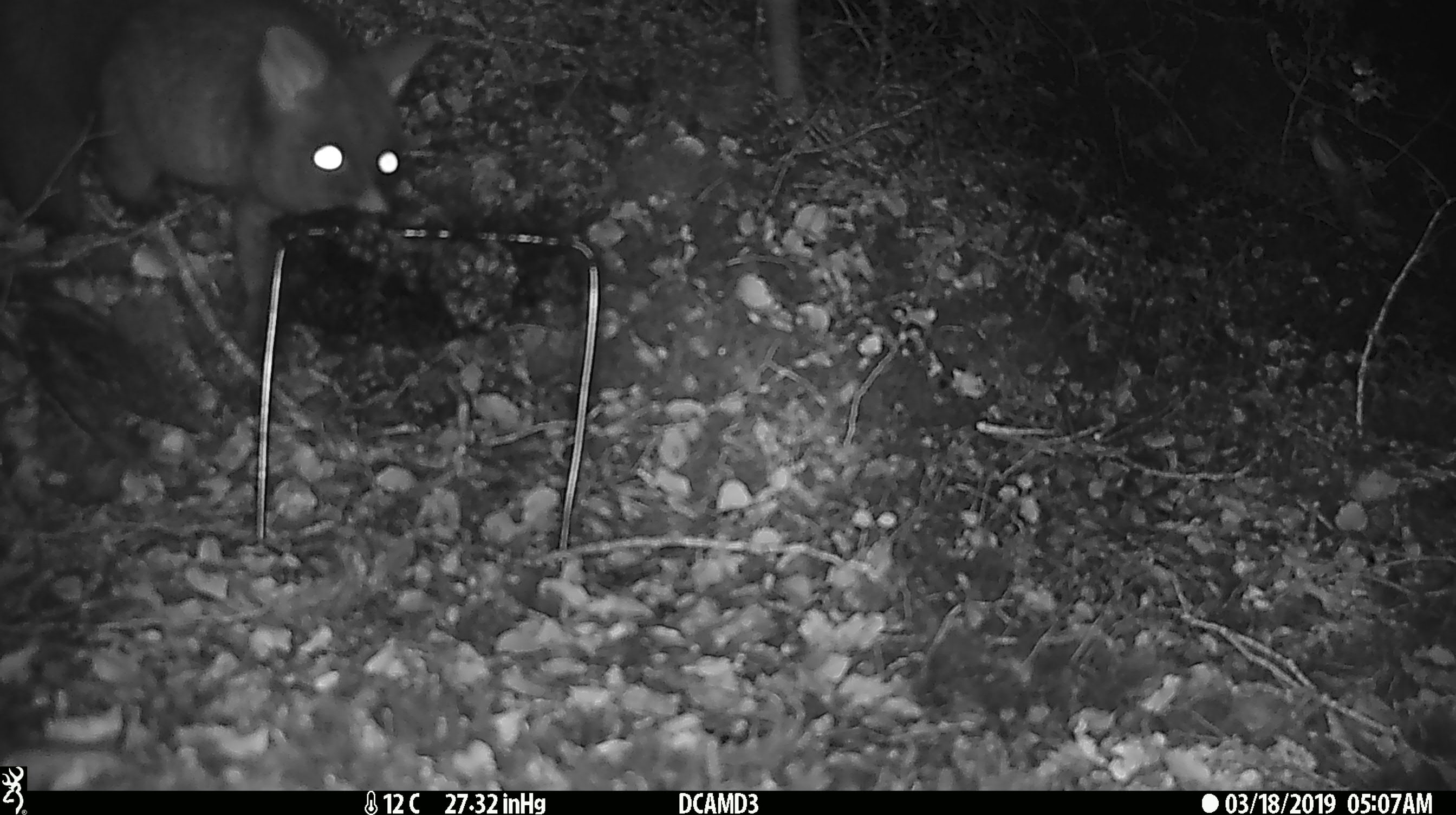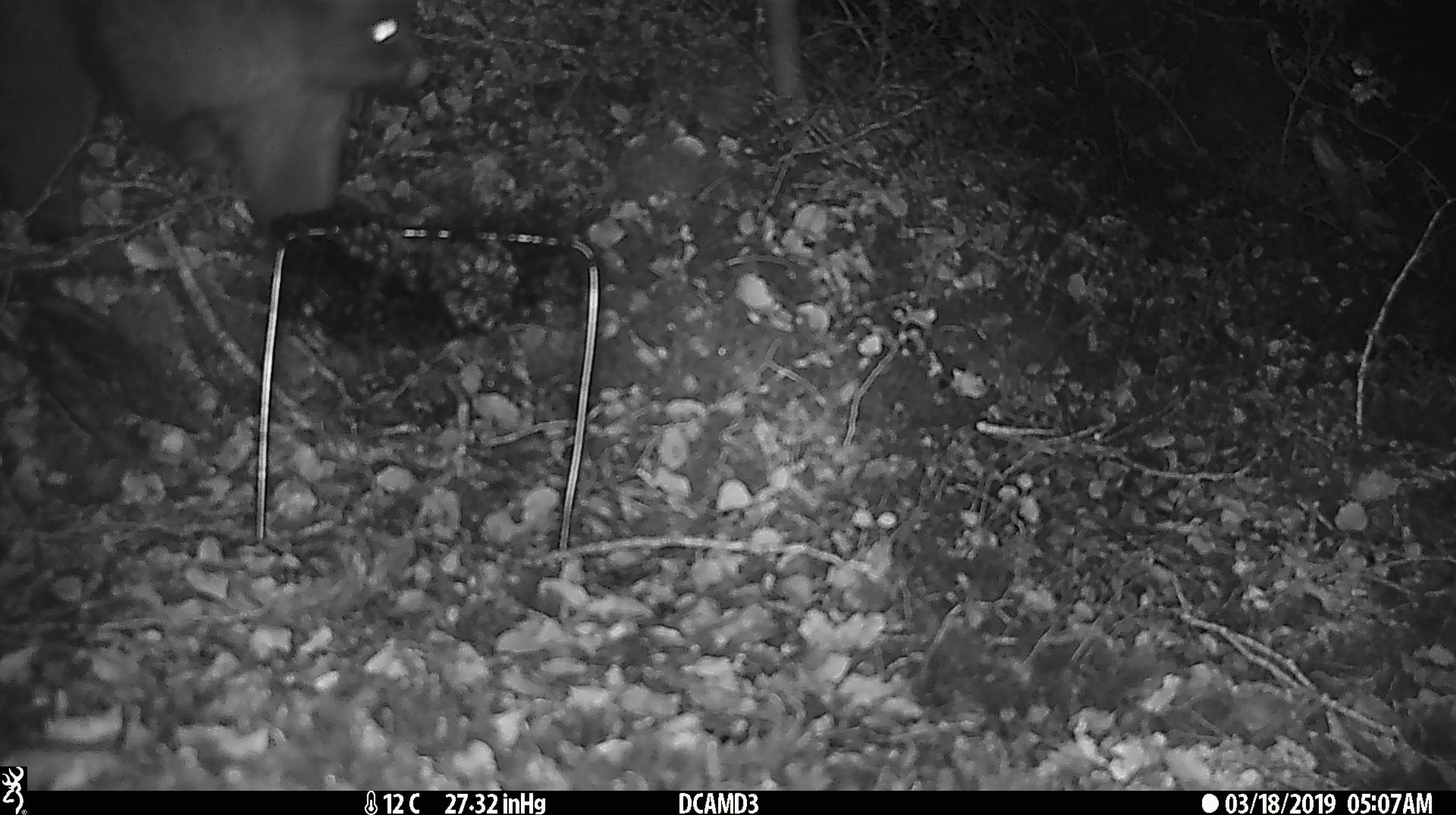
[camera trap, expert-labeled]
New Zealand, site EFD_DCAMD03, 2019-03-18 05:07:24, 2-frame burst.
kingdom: Animalia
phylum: Chordata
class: Mammalia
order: Diprotodontia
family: Phalangeridae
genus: Trichosurus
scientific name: Trichosurus vulpecula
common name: common brushtail possum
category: possum